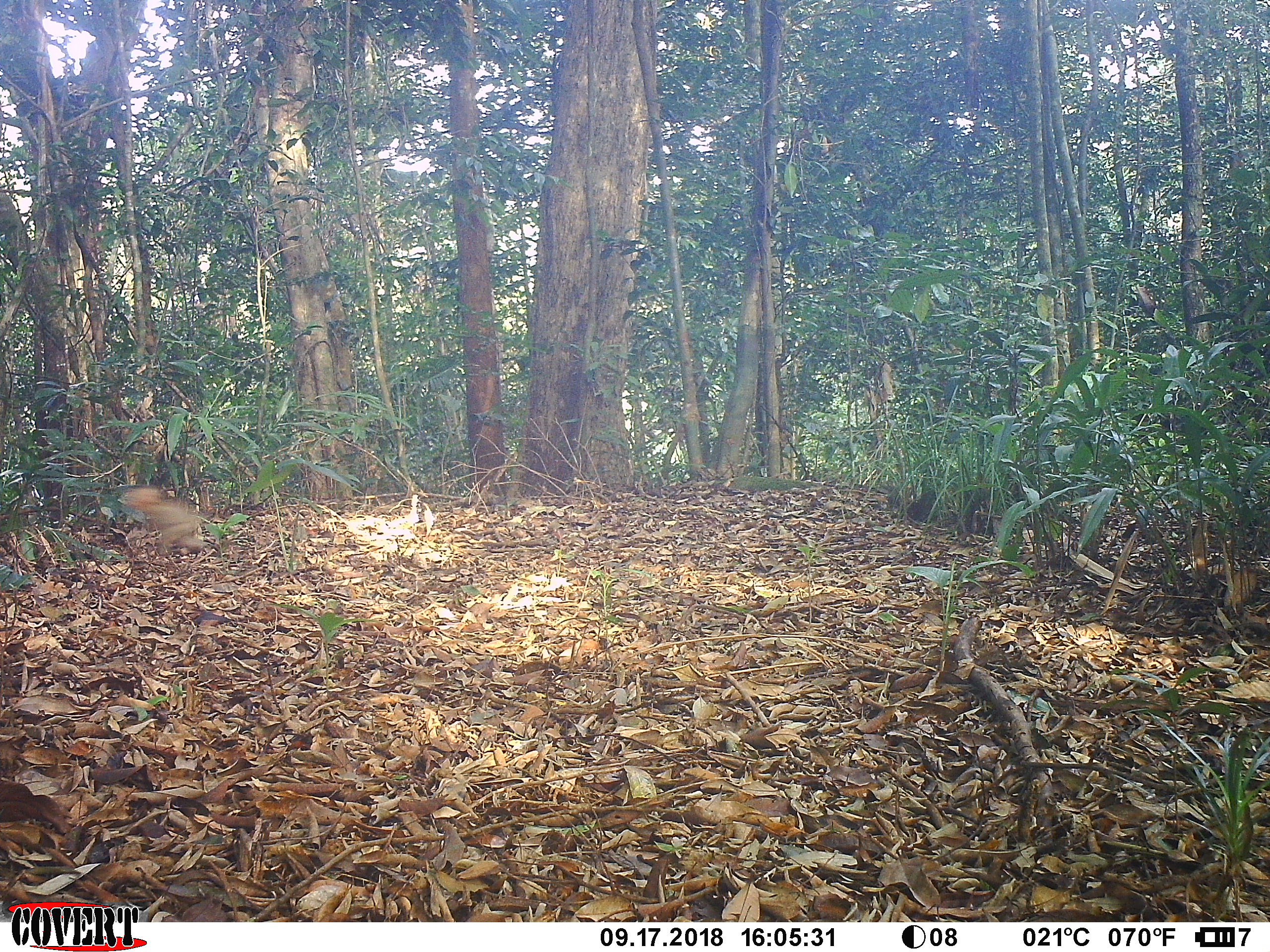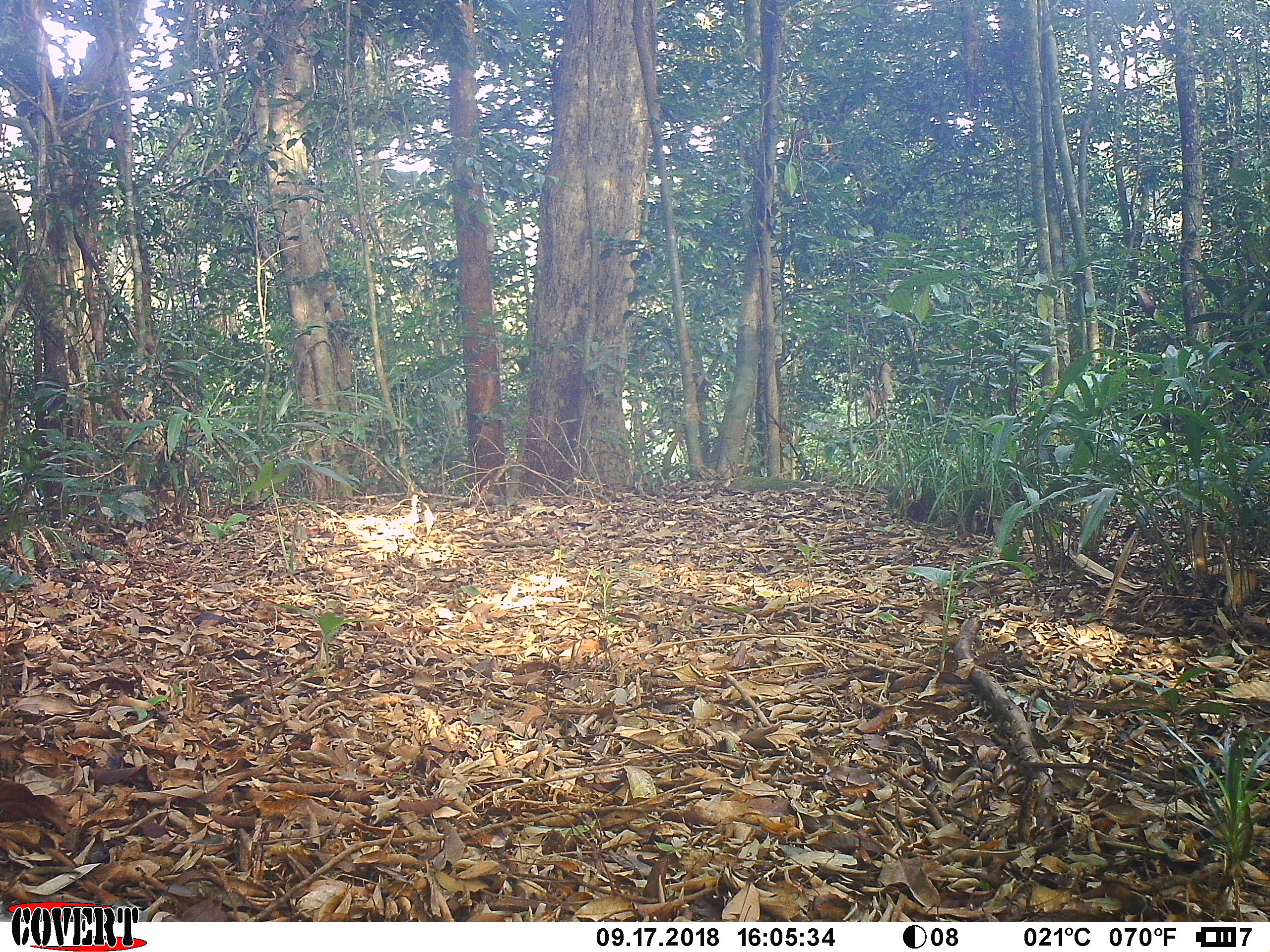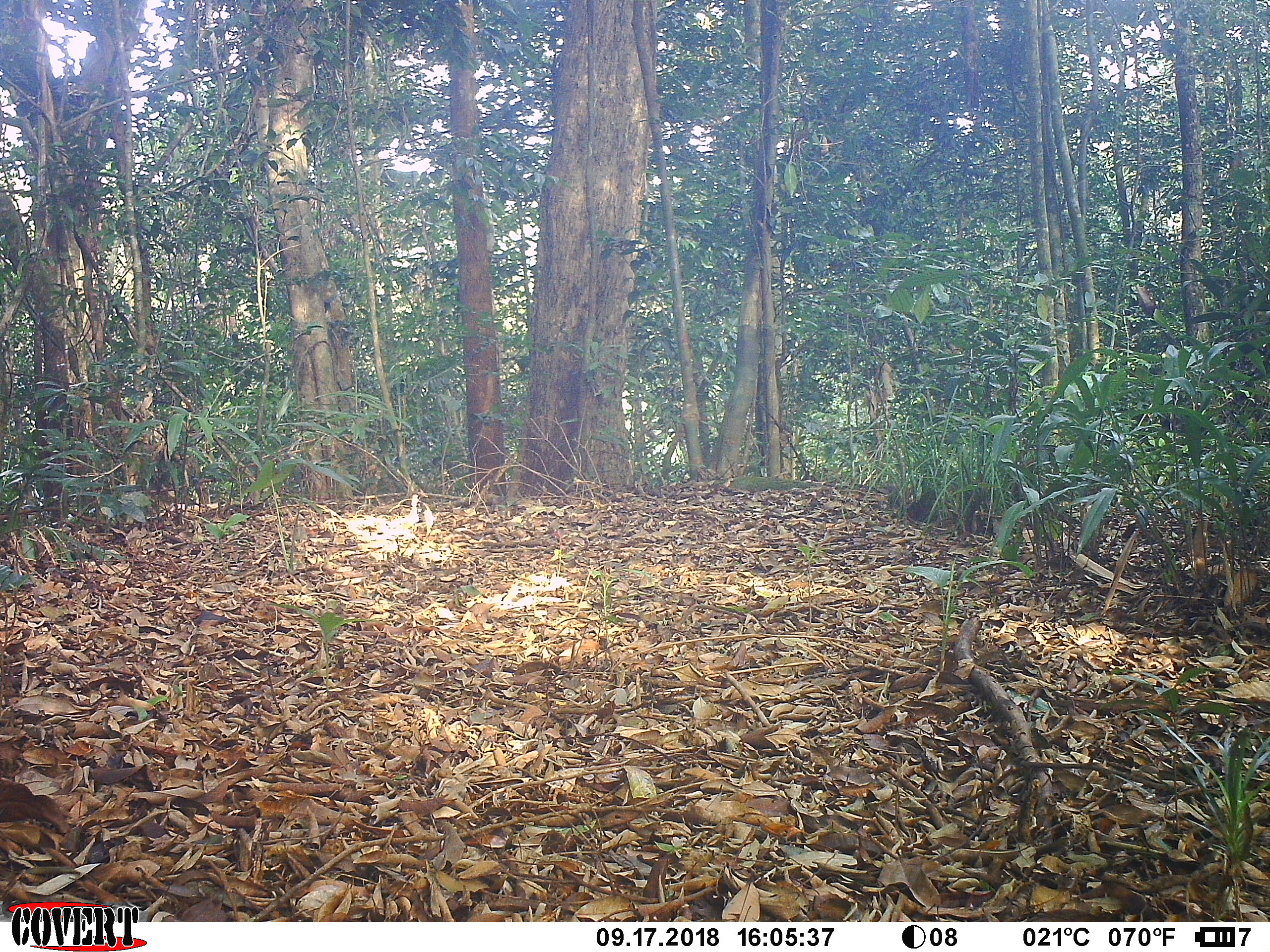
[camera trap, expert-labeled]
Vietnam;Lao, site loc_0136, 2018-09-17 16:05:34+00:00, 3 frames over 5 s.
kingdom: Animalia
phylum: Chordata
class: Mammalia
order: Primates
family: Cercopithecidae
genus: Macaca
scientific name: Macaca nemestrina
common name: pig-tailed macaque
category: pig tailed macaque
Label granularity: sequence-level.